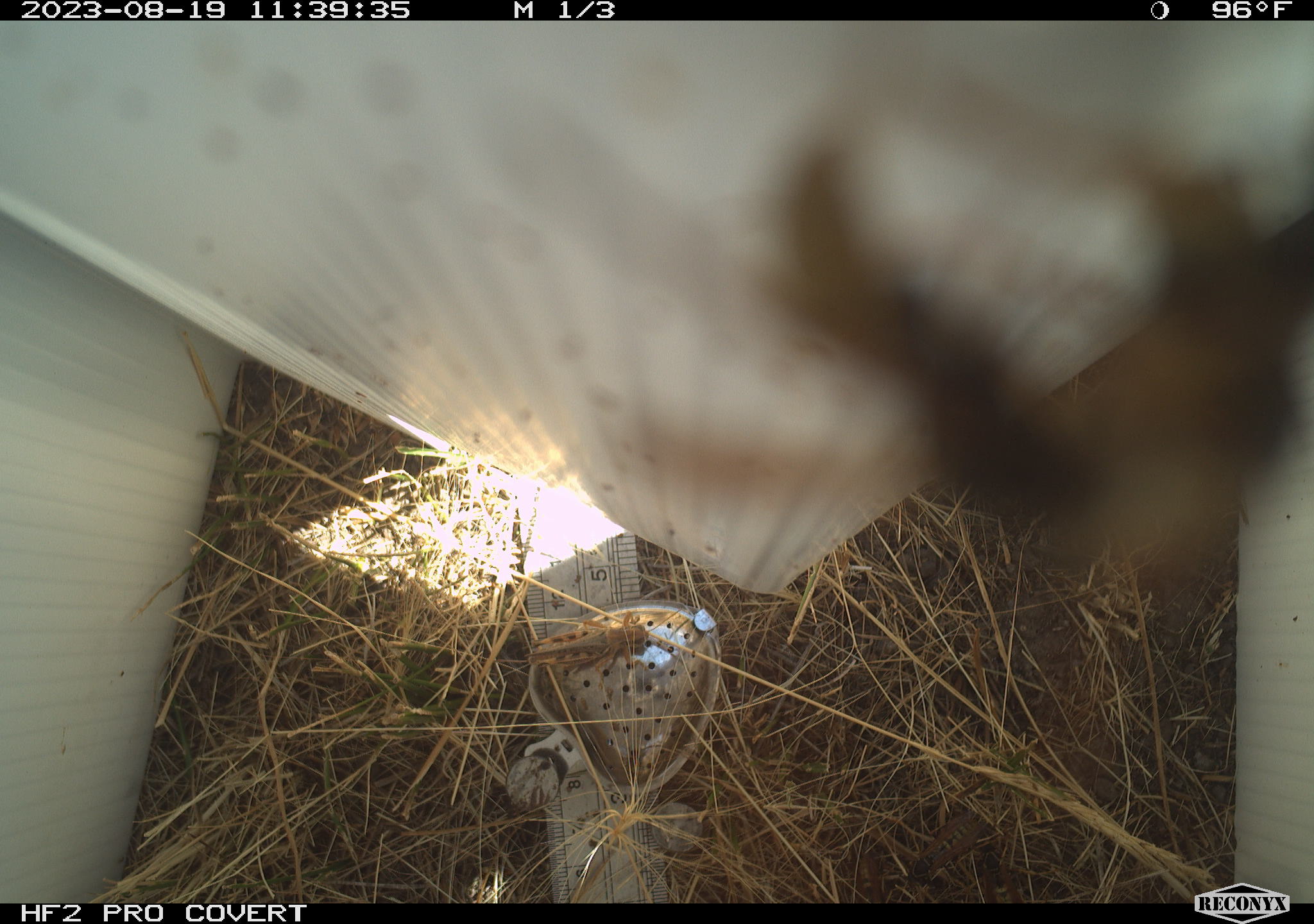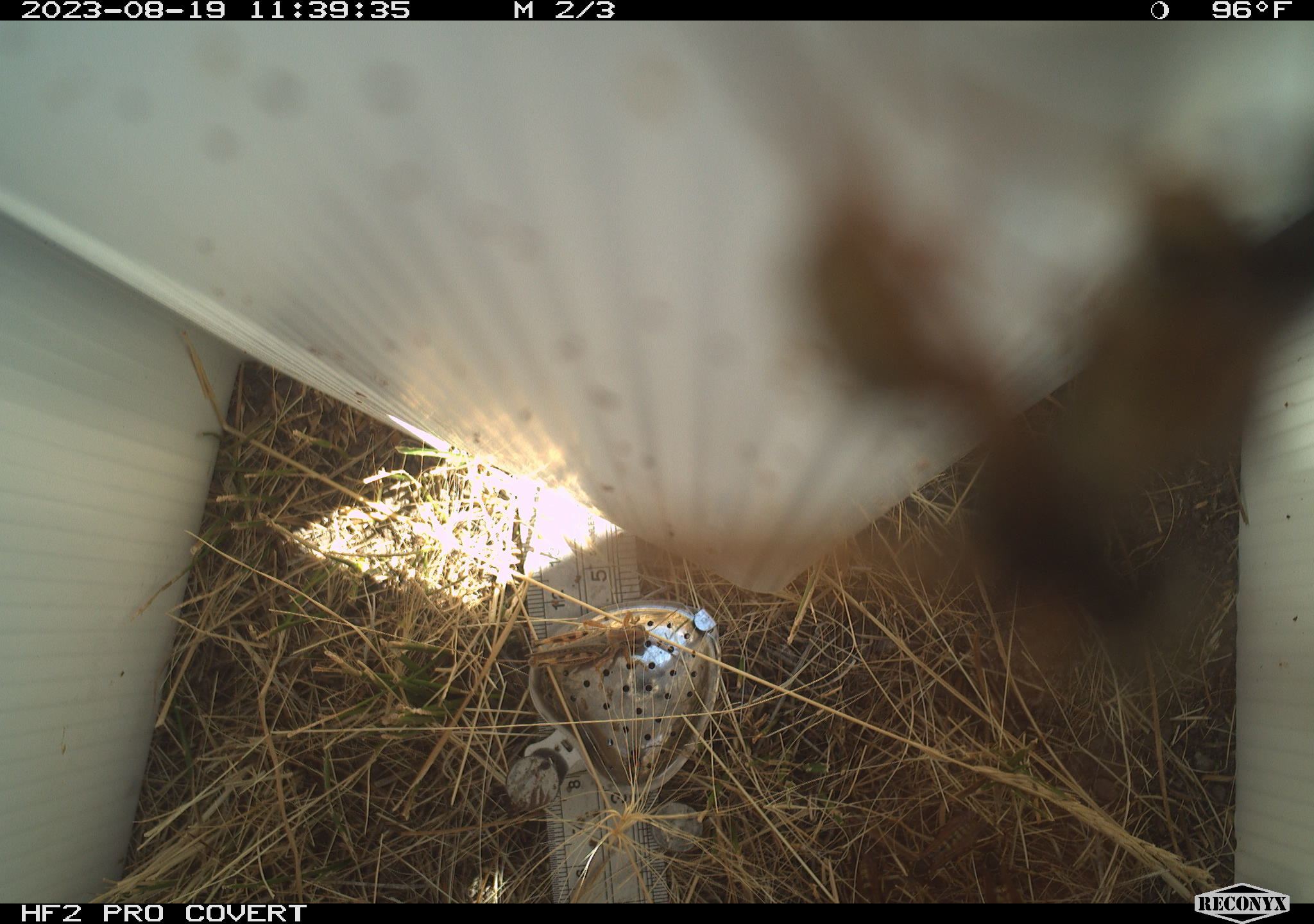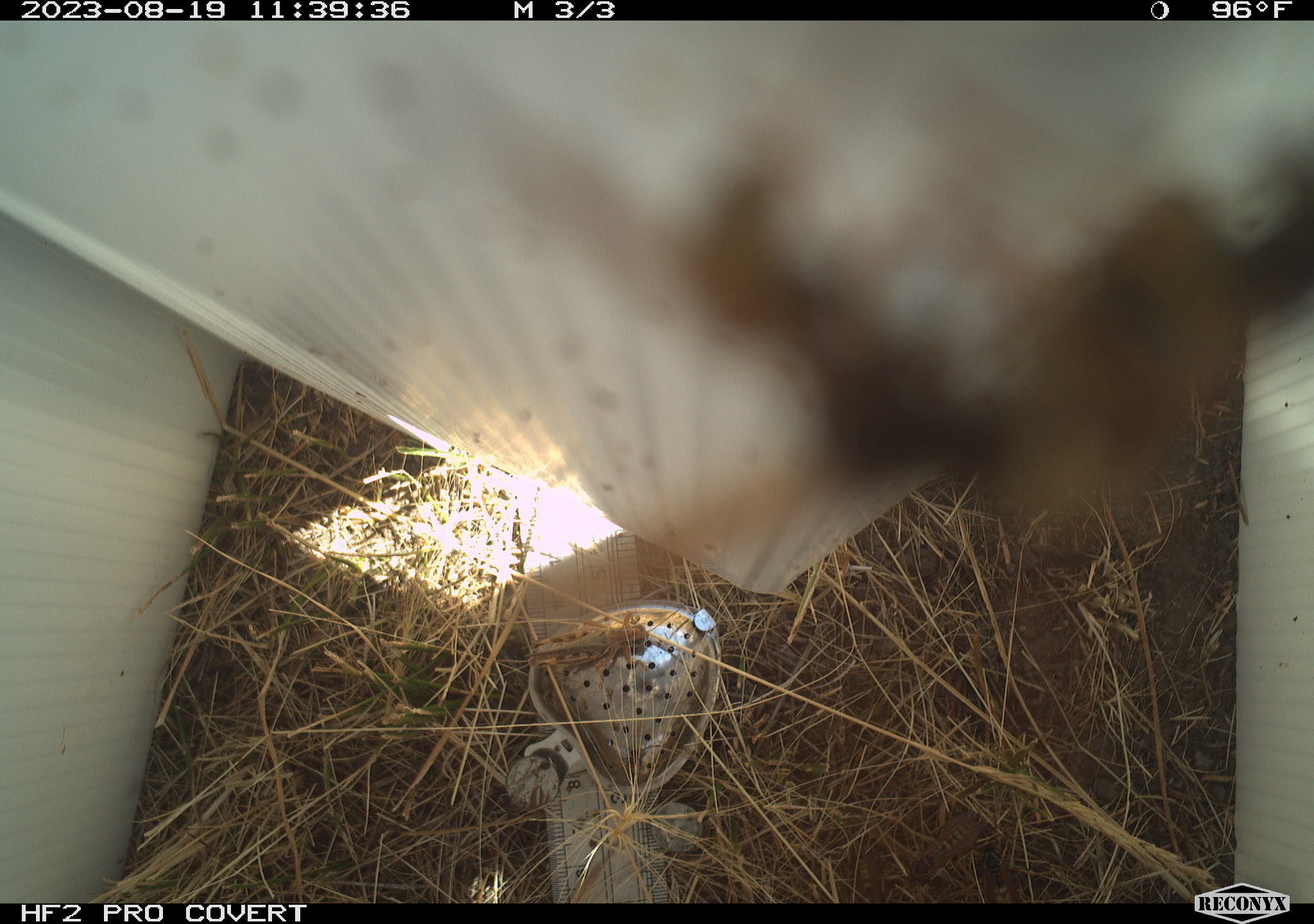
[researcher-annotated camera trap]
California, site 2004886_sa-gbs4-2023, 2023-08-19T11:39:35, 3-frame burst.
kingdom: Animalia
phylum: Arthropoda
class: Insecta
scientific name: Insecta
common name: insect